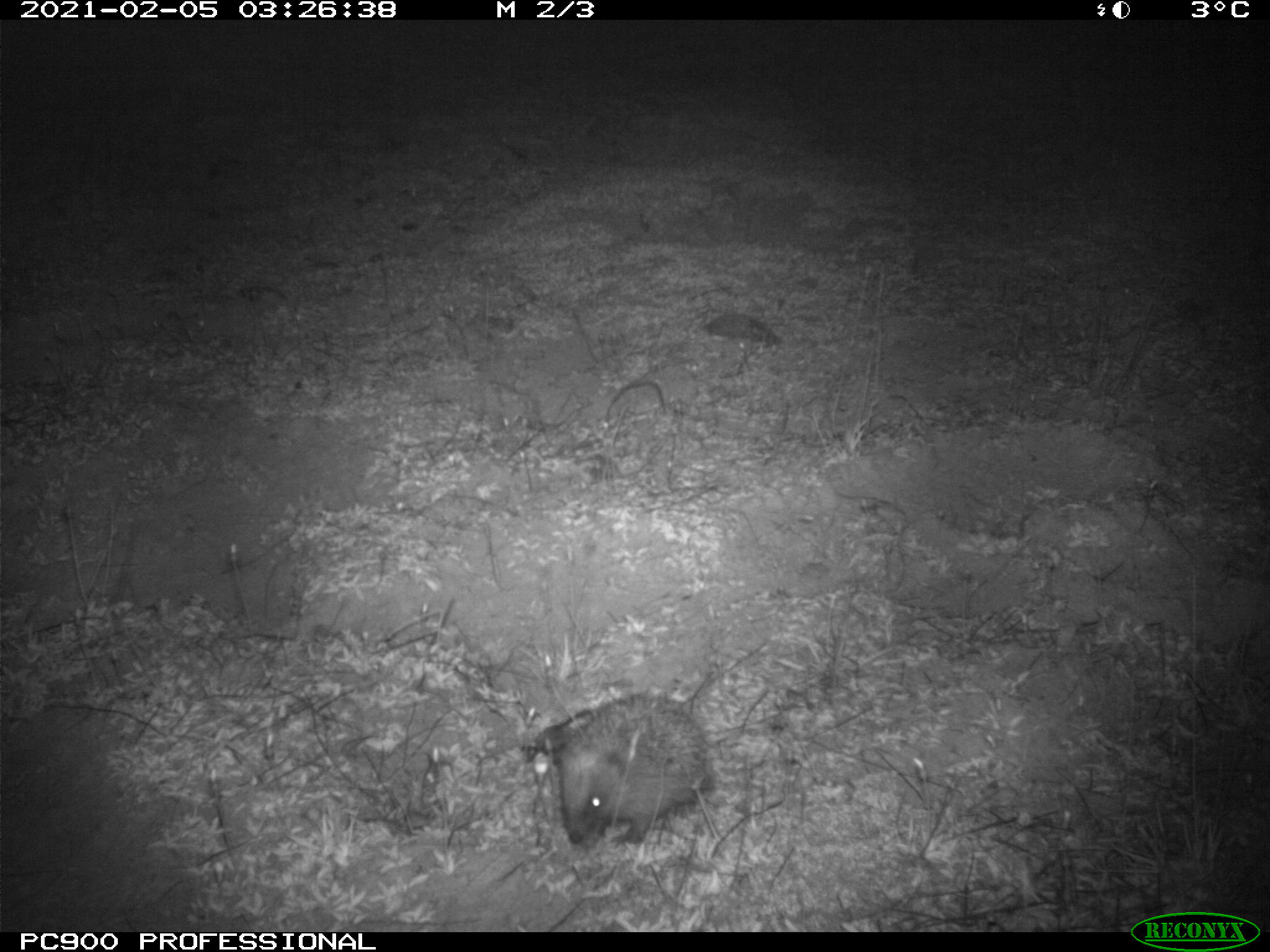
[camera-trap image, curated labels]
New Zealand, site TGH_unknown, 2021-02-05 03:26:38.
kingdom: Animalia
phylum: Chordata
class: Mammalia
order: Eulipotyphla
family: Erinaceidae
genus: Erinaceus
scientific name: Erinaceus europaeus europaeus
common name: european hedgehog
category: hedgehog